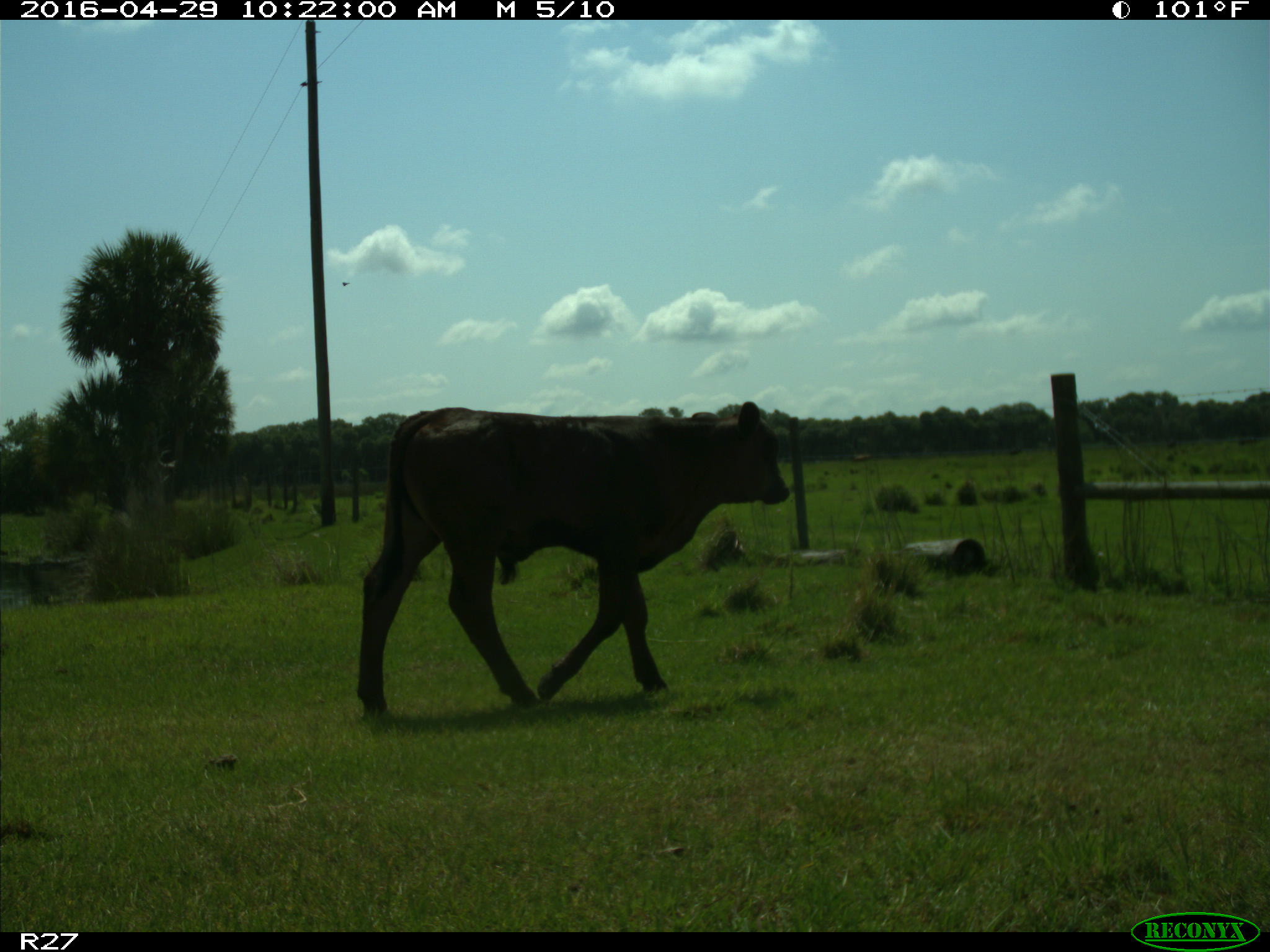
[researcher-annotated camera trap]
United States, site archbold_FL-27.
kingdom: Animalia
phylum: Chordata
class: Mammalia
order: Artiodactyla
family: Bovidae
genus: Bos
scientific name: Bos taurus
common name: domestic cow